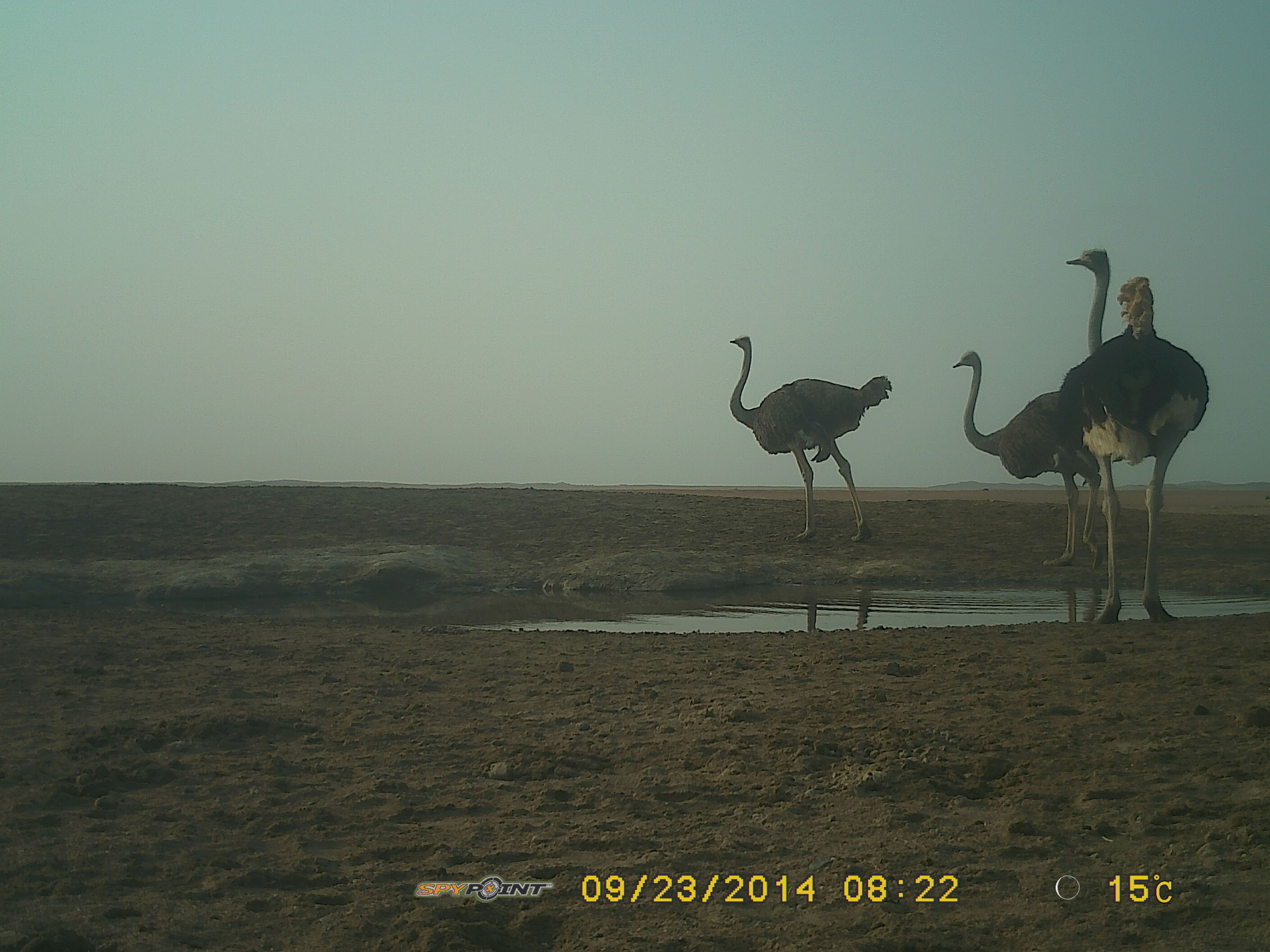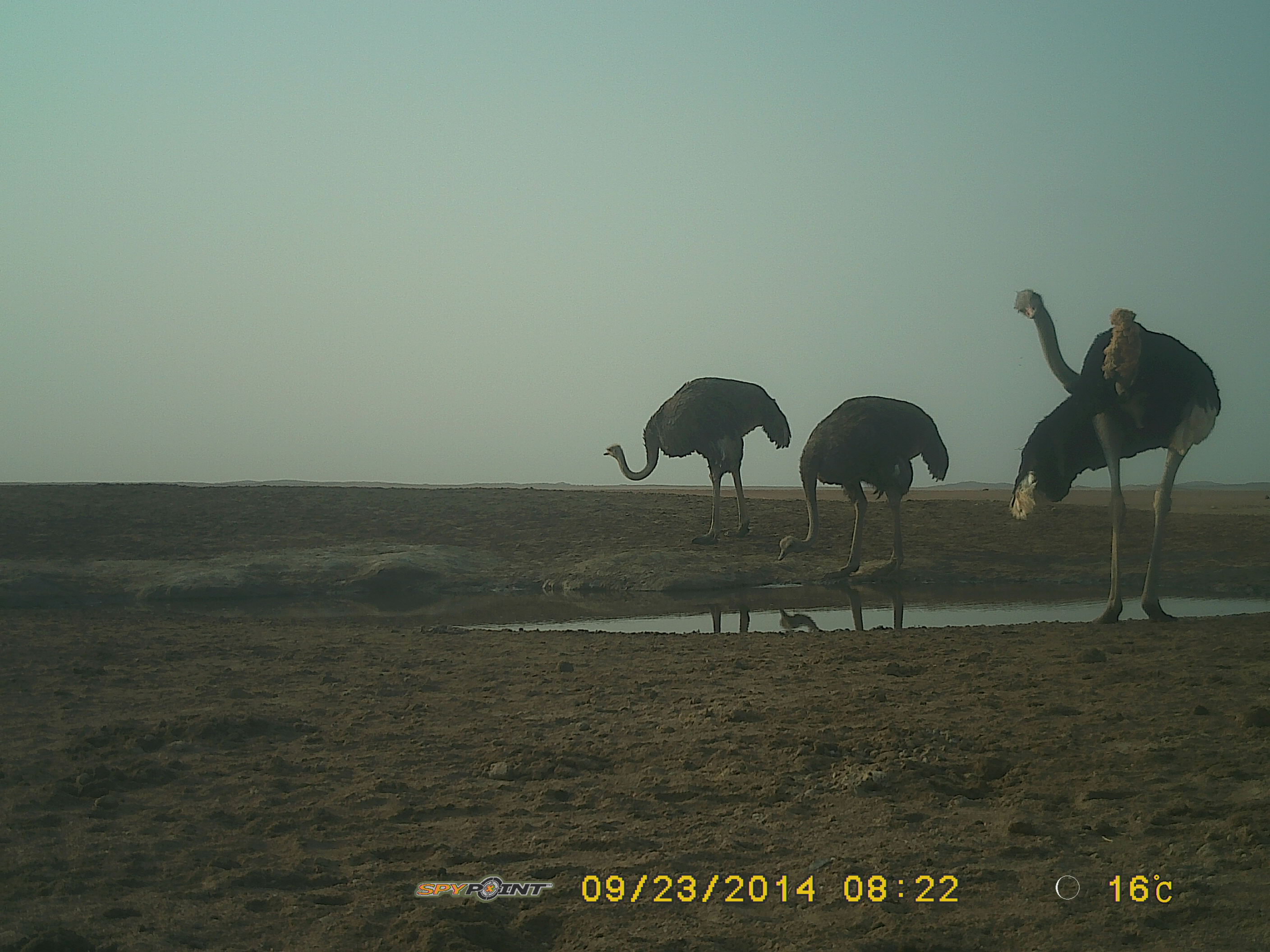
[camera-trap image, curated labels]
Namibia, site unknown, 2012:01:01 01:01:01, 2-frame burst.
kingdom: Animalia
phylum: Chordata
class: Aves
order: Struthioniformes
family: Struthionidae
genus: Struthio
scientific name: Struthio camelus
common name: common ostrich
Struthio camelus (common ostrich).